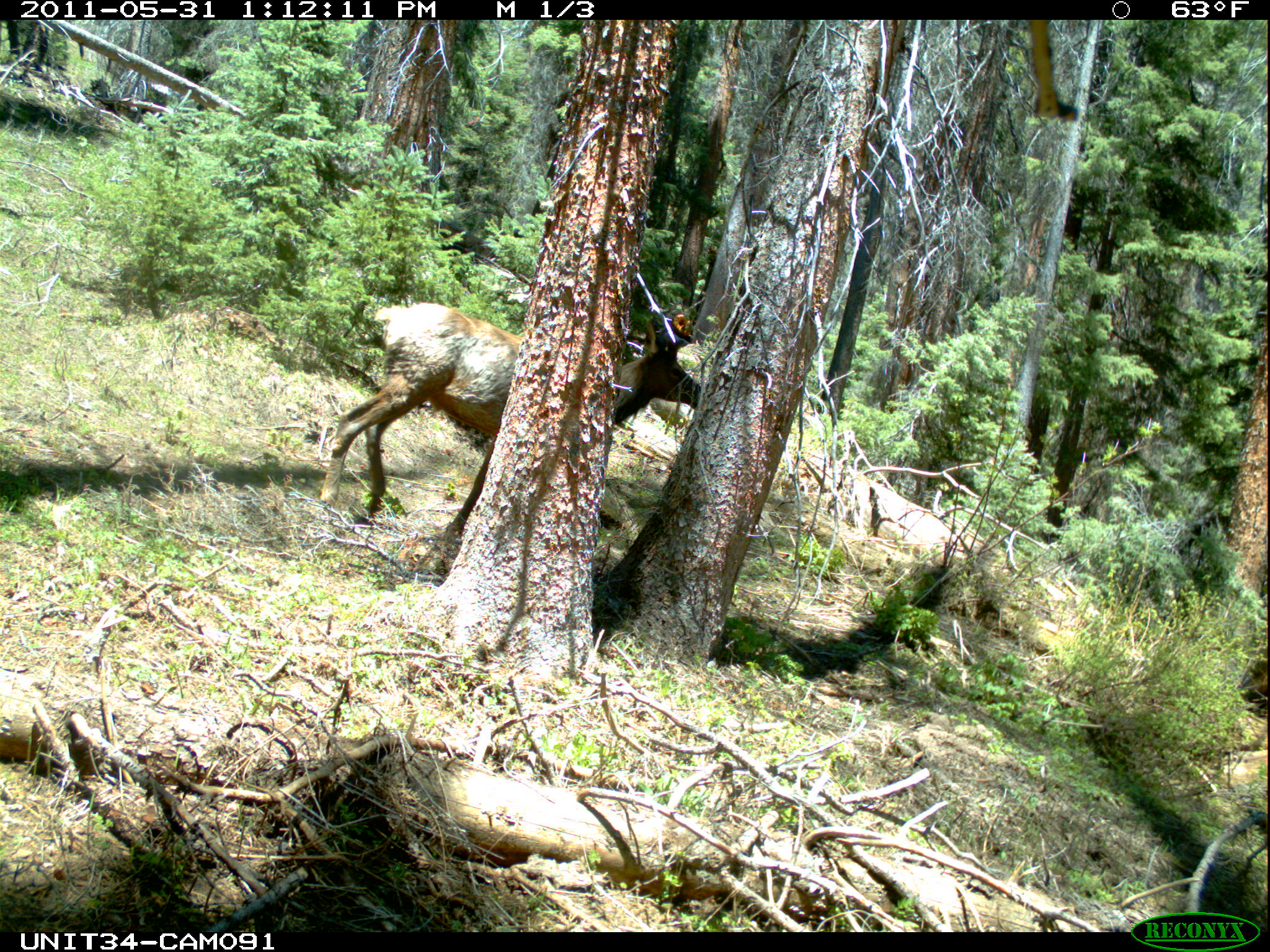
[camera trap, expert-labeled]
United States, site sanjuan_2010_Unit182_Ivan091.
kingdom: Animalia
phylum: Chordata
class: Mammalia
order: Artiodactyla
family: Cervidae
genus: Cervus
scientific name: Cervus elaphus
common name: red deer